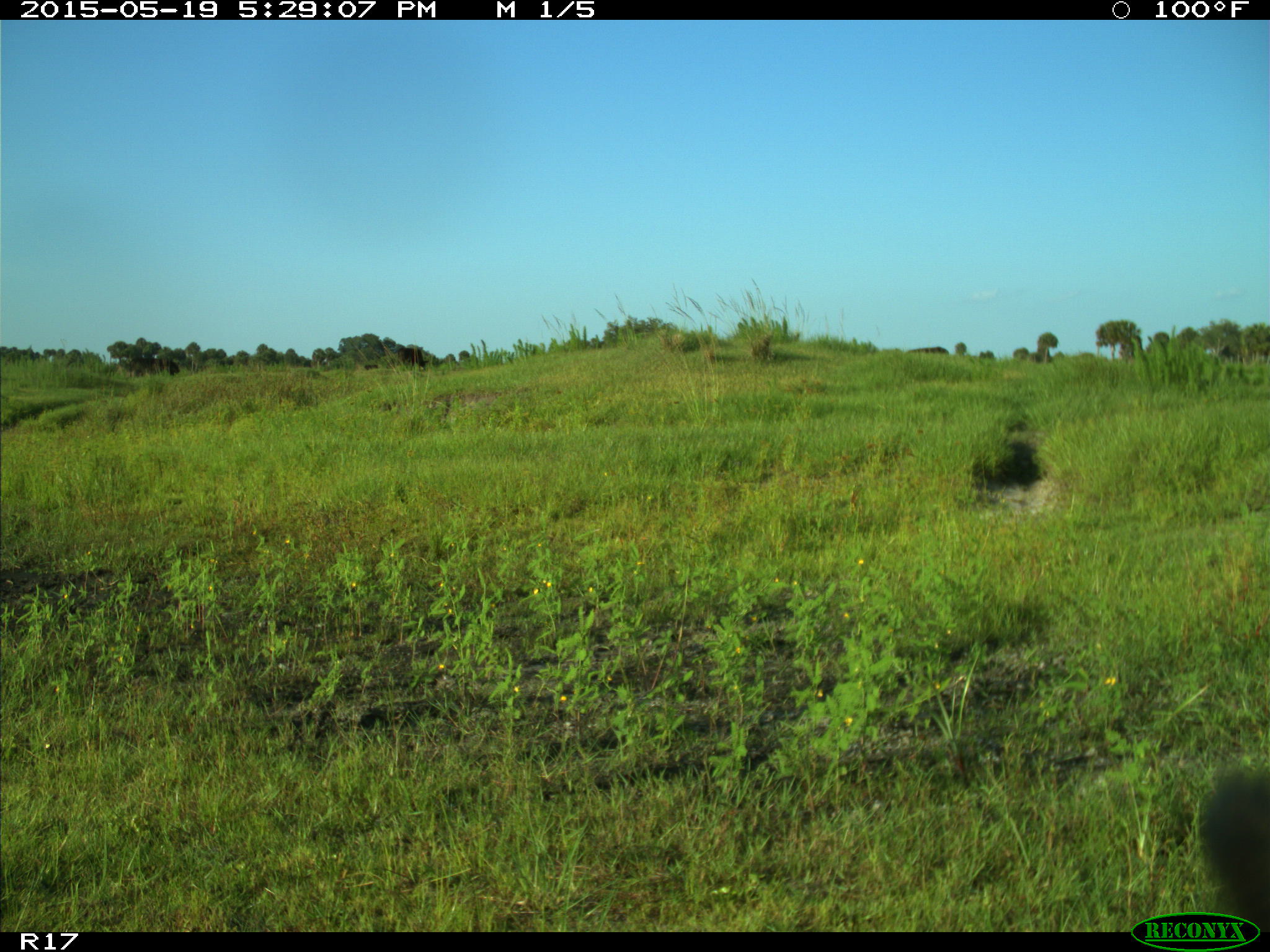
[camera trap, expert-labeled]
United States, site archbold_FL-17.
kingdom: Animalia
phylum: Chordata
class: Mammalia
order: Artiodactyla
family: Bovidae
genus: Bos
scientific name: Bos taurus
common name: domestic cow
Bos taurus (domestic cow).